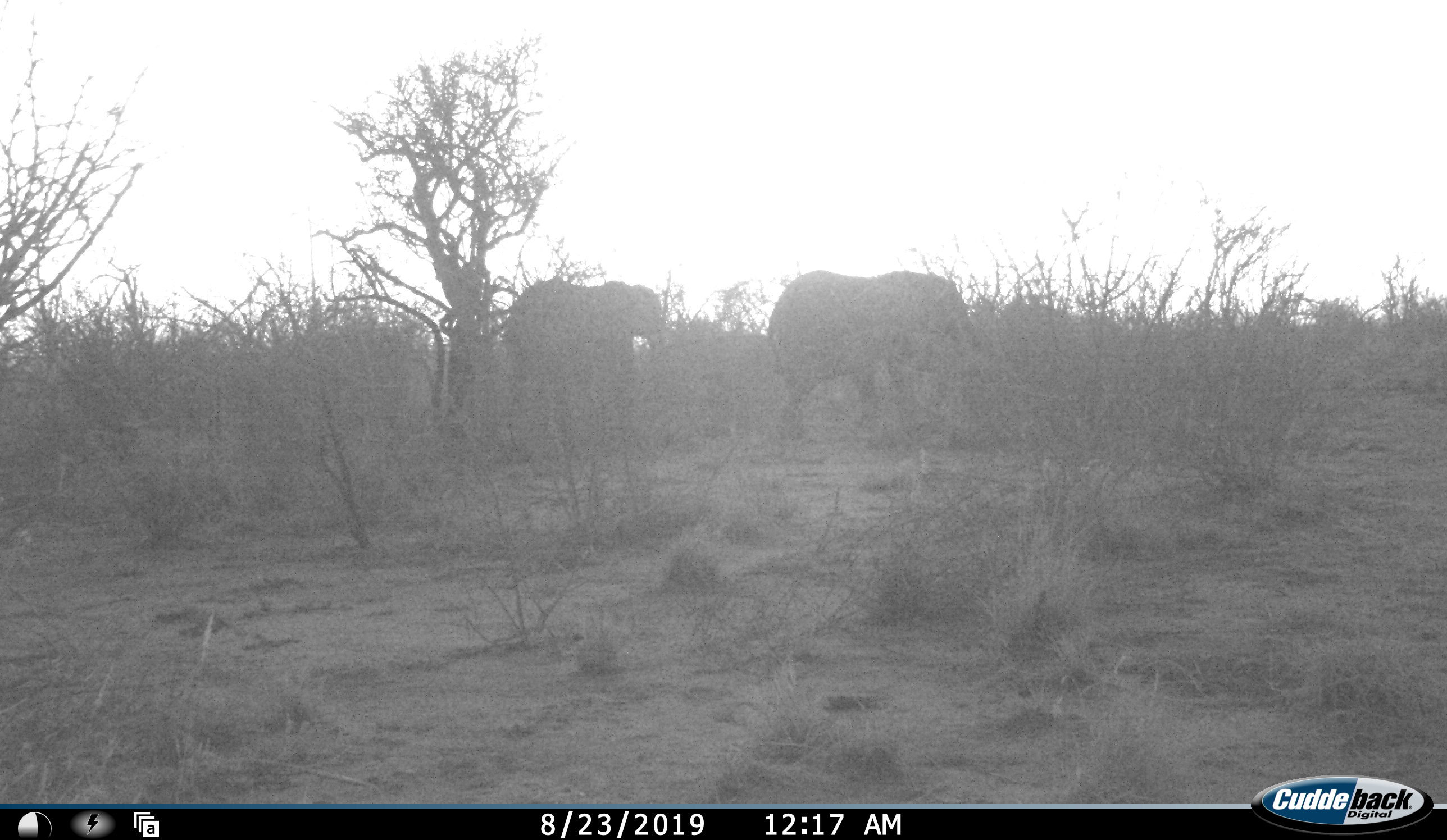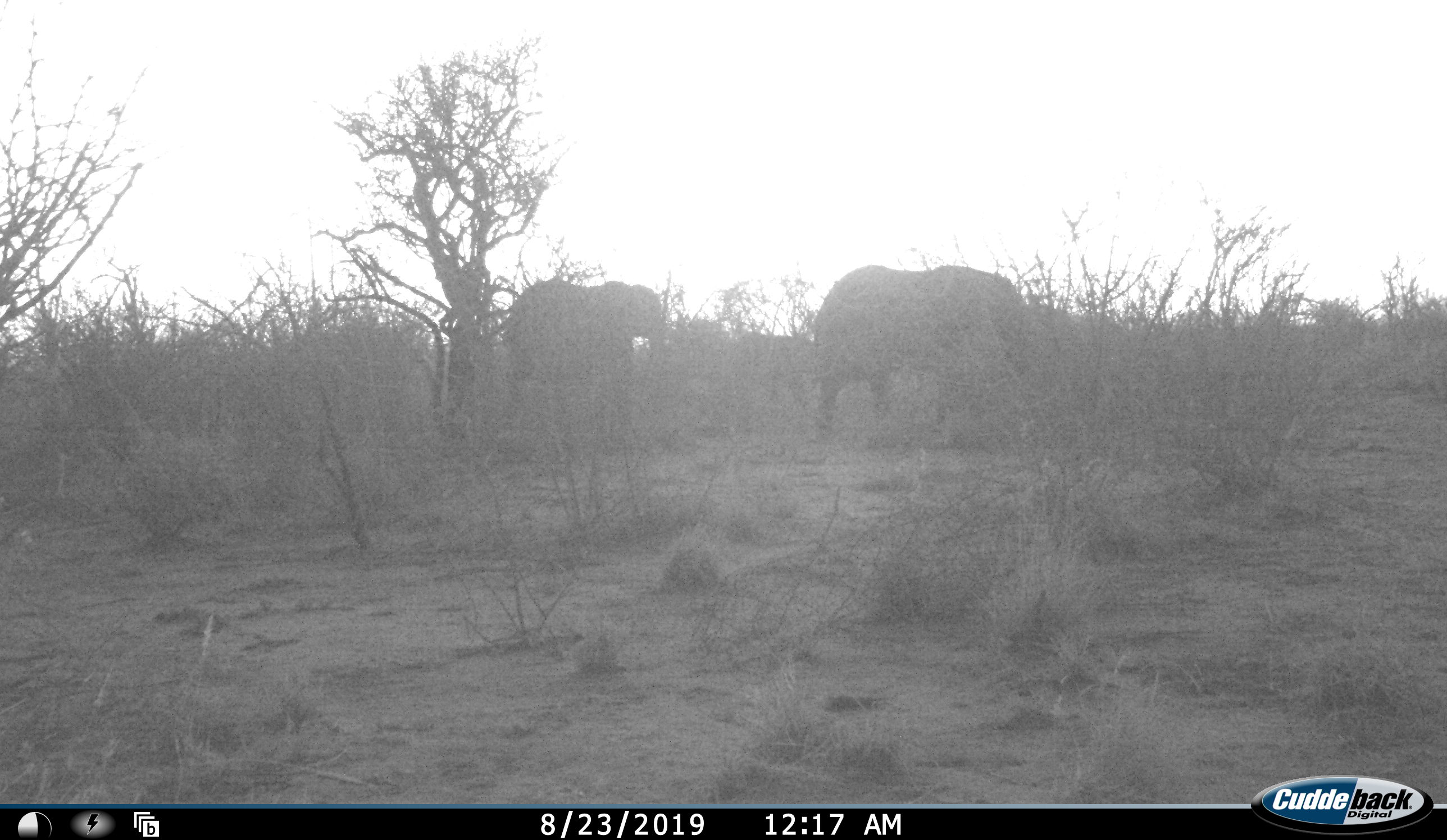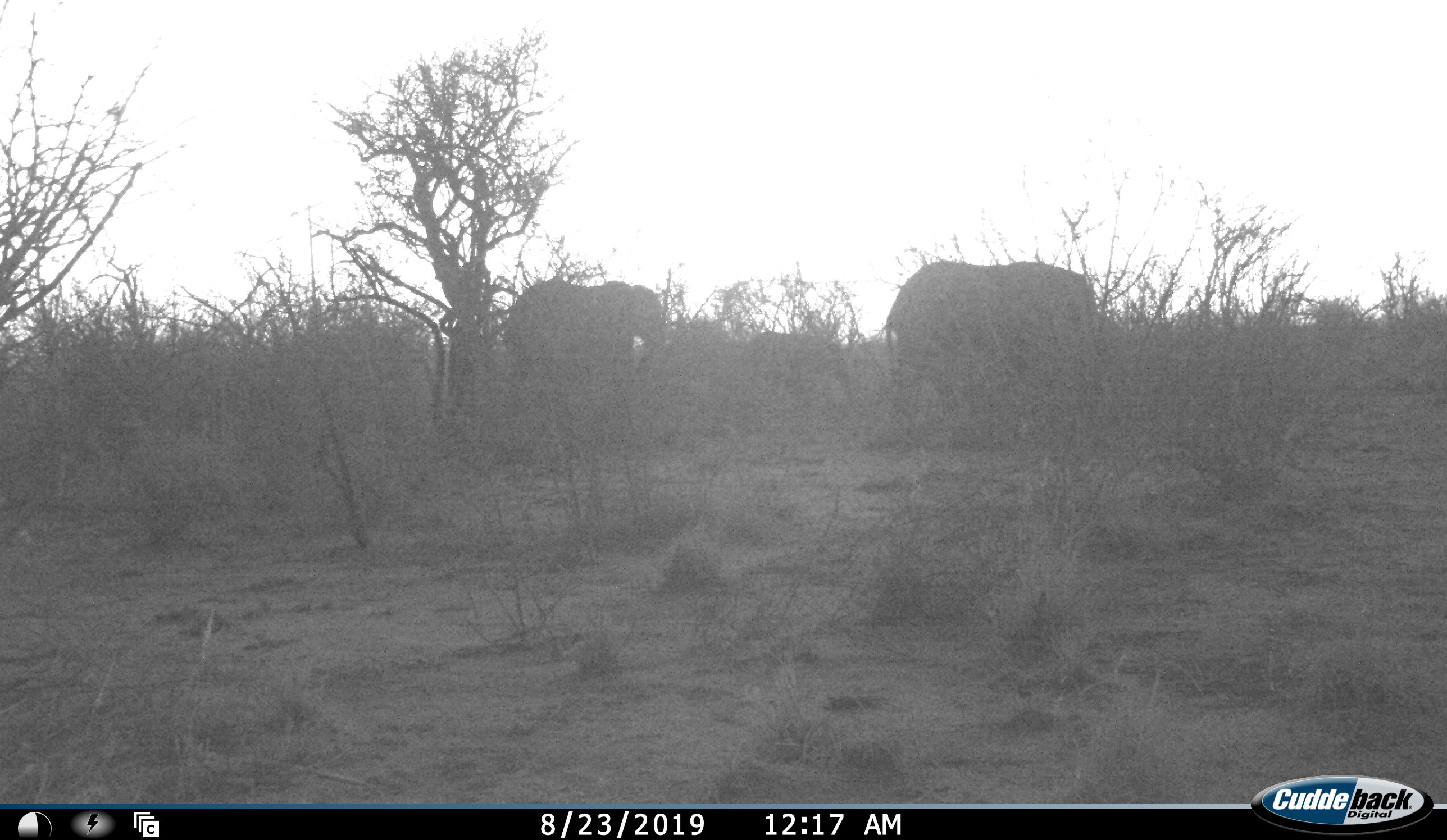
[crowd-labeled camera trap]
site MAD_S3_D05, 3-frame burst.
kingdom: Animalia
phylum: Chordata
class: Mammalia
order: Proboscidea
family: Elephantidae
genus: Loxodonta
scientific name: Loxodonta africana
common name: african bush elephant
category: elephant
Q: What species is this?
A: Elephant (african bush elephant) (Loxodonta africana).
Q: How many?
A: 2.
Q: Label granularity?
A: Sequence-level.